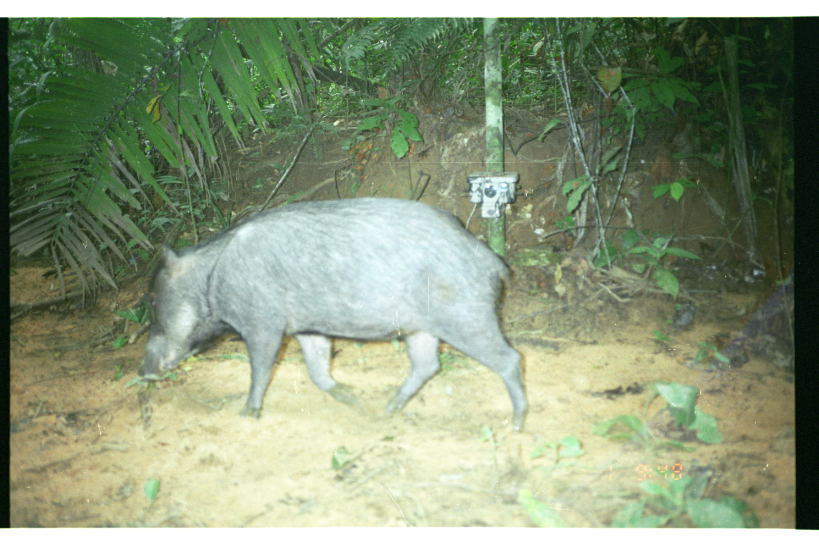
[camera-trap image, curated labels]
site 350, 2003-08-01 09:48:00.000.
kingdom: Animalia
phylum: Chordata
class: Mammalia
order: Artiodactyla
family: Tayassuidae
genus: Tayassu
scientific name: Tayassu pecari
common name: white-lipped peccary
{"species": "Tayassu pecari (white-lipped peccary)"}